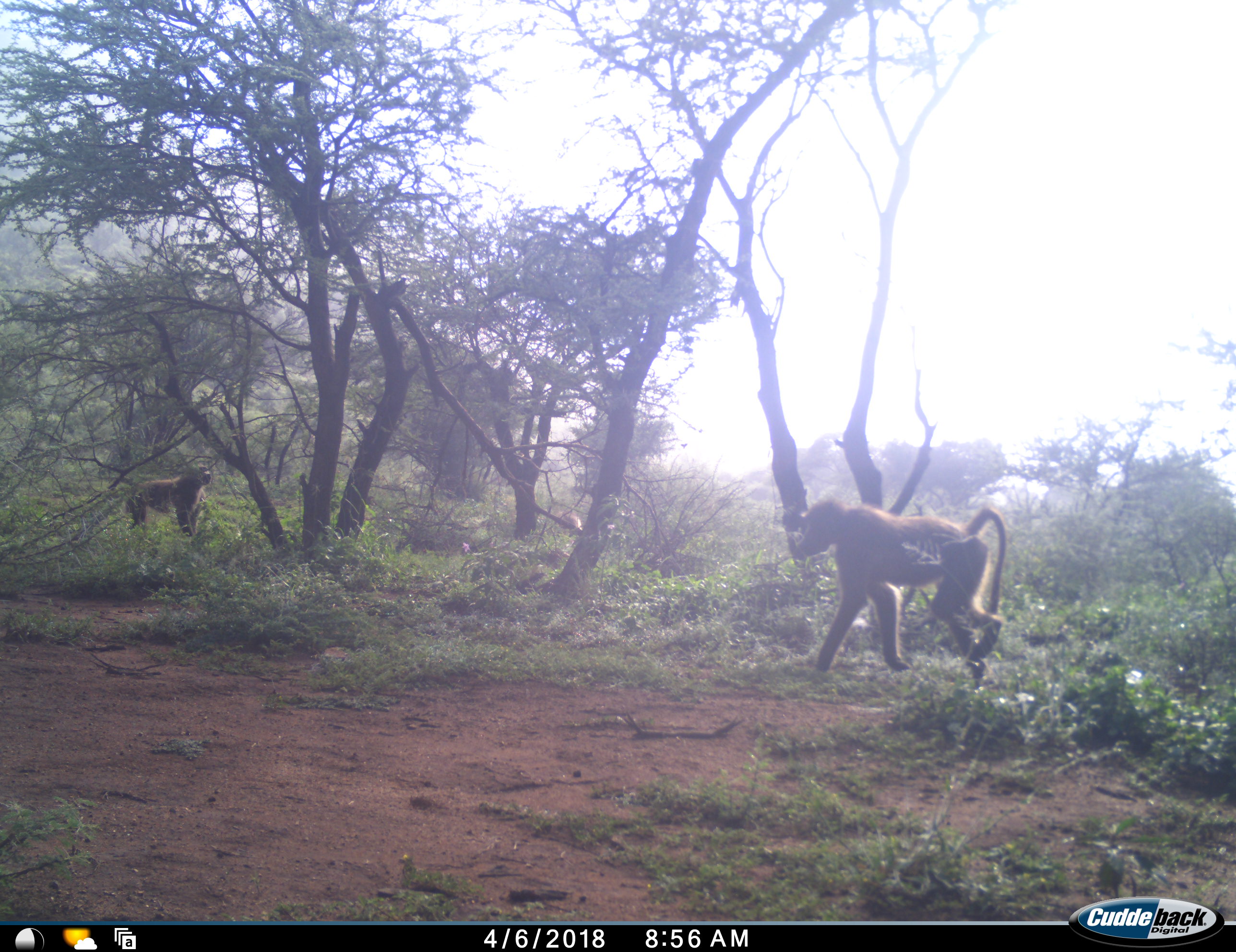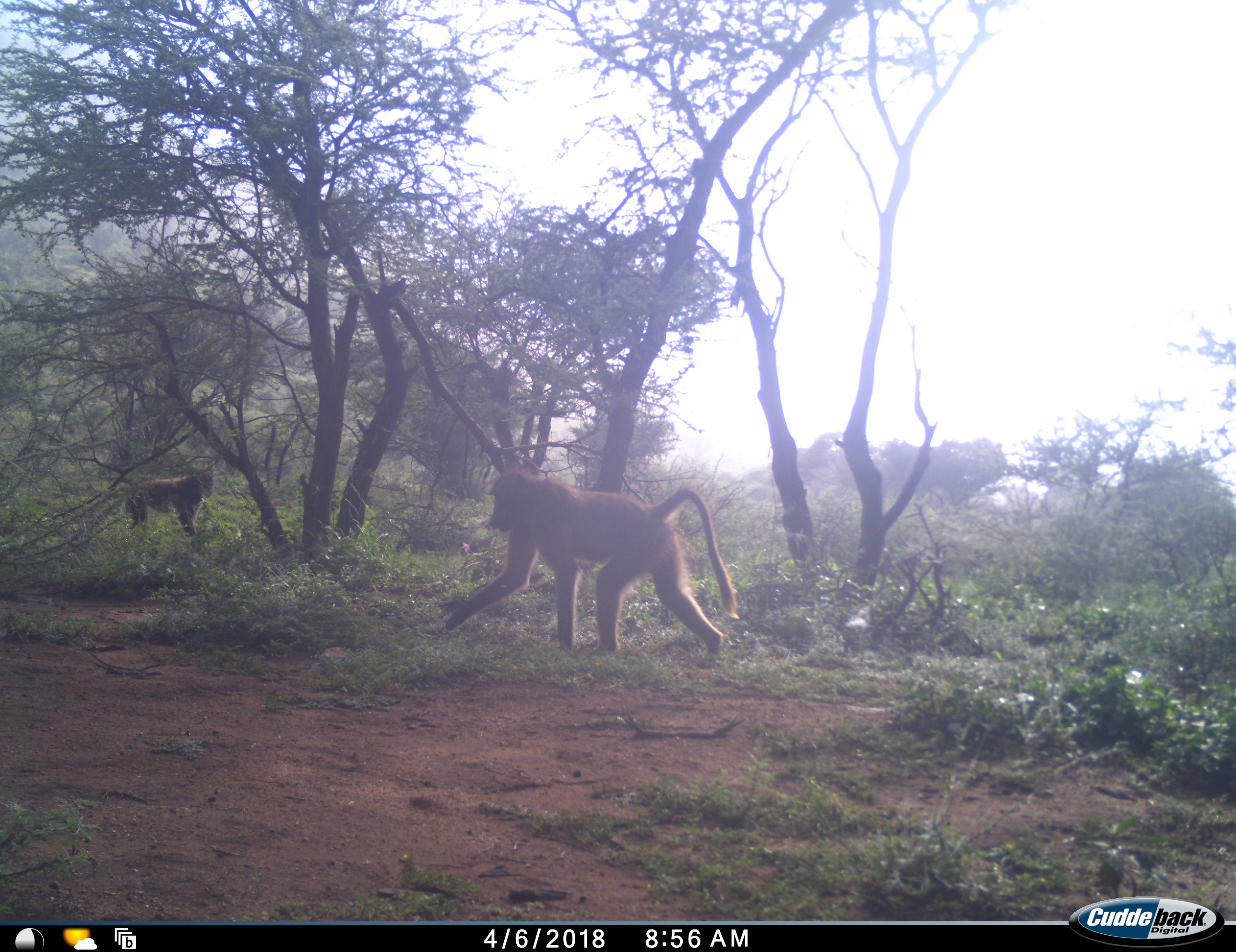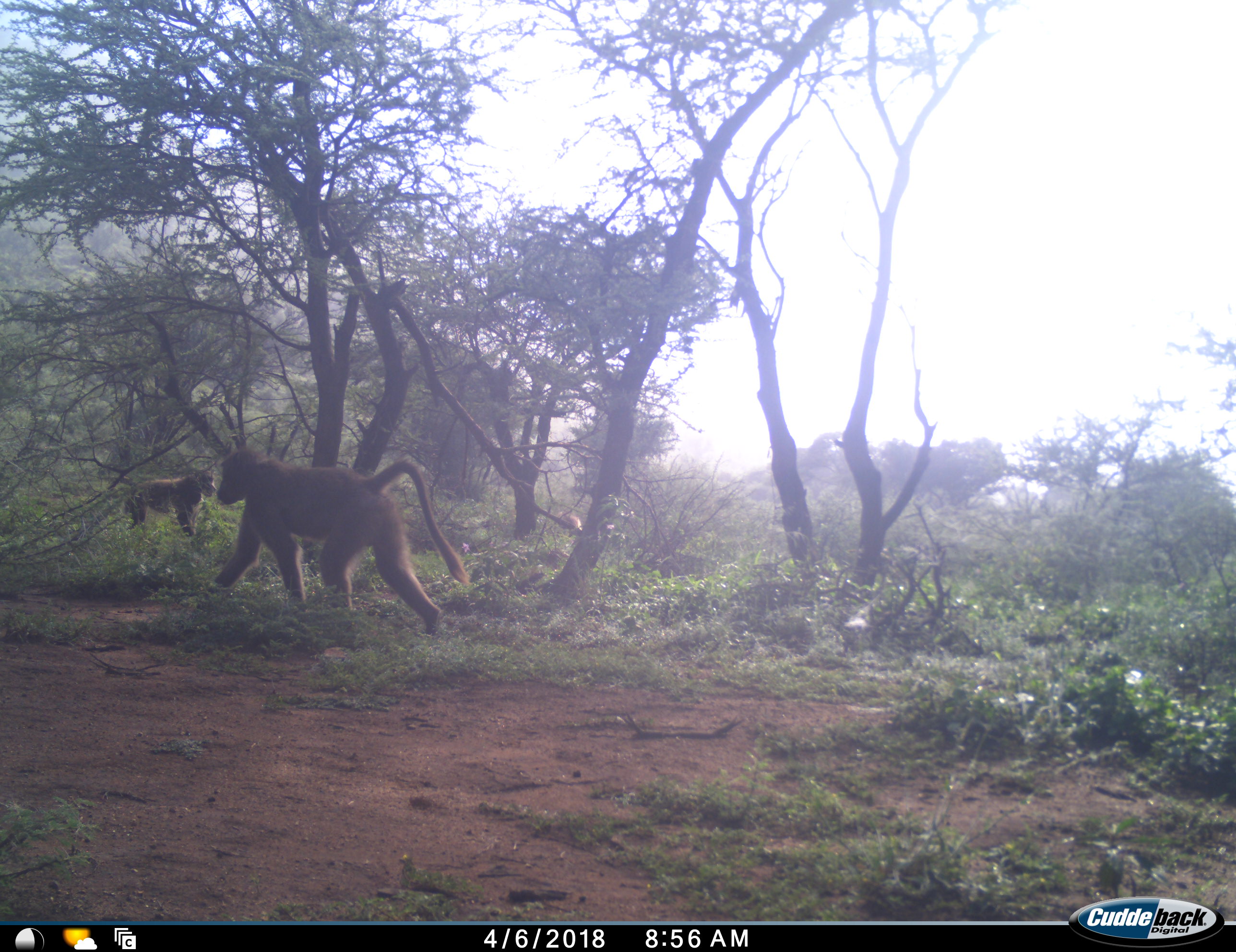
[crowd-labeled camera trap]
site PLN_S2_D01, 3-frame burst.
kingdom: Animalia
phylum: Chordata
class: Mammalia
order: Primates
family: Cercopithecidae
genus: Papio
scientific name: Papio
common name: baboon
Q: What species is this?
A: Baboon (Papio).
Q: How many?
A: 2.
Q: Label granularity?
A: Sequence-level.